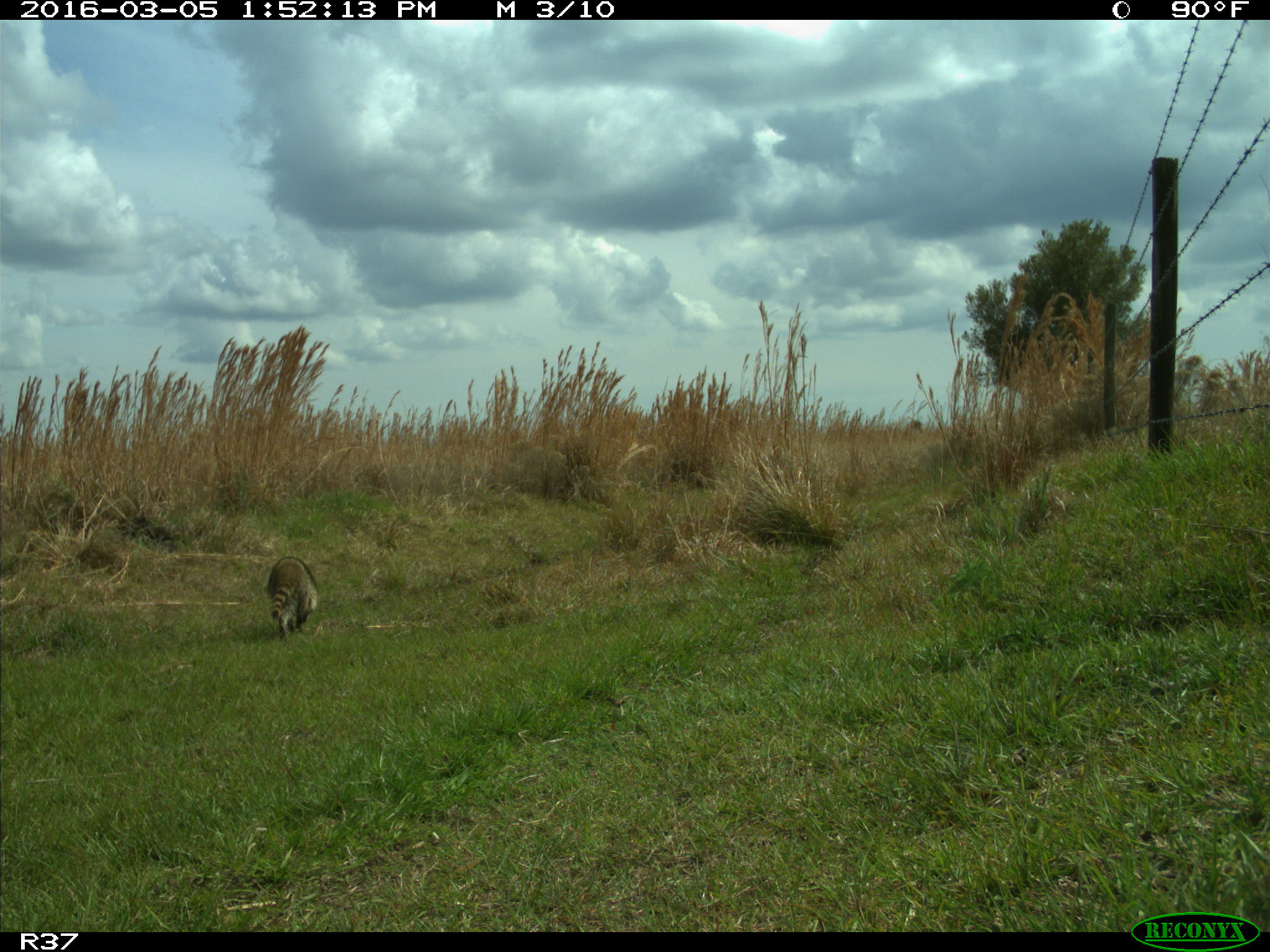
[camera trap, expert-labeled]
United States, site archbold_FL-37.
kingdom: Animalia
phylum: Chordata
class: Mammalia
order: Carnivora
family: Procyonidae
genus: Procyon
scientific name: Procyon lotor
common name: common raccoon